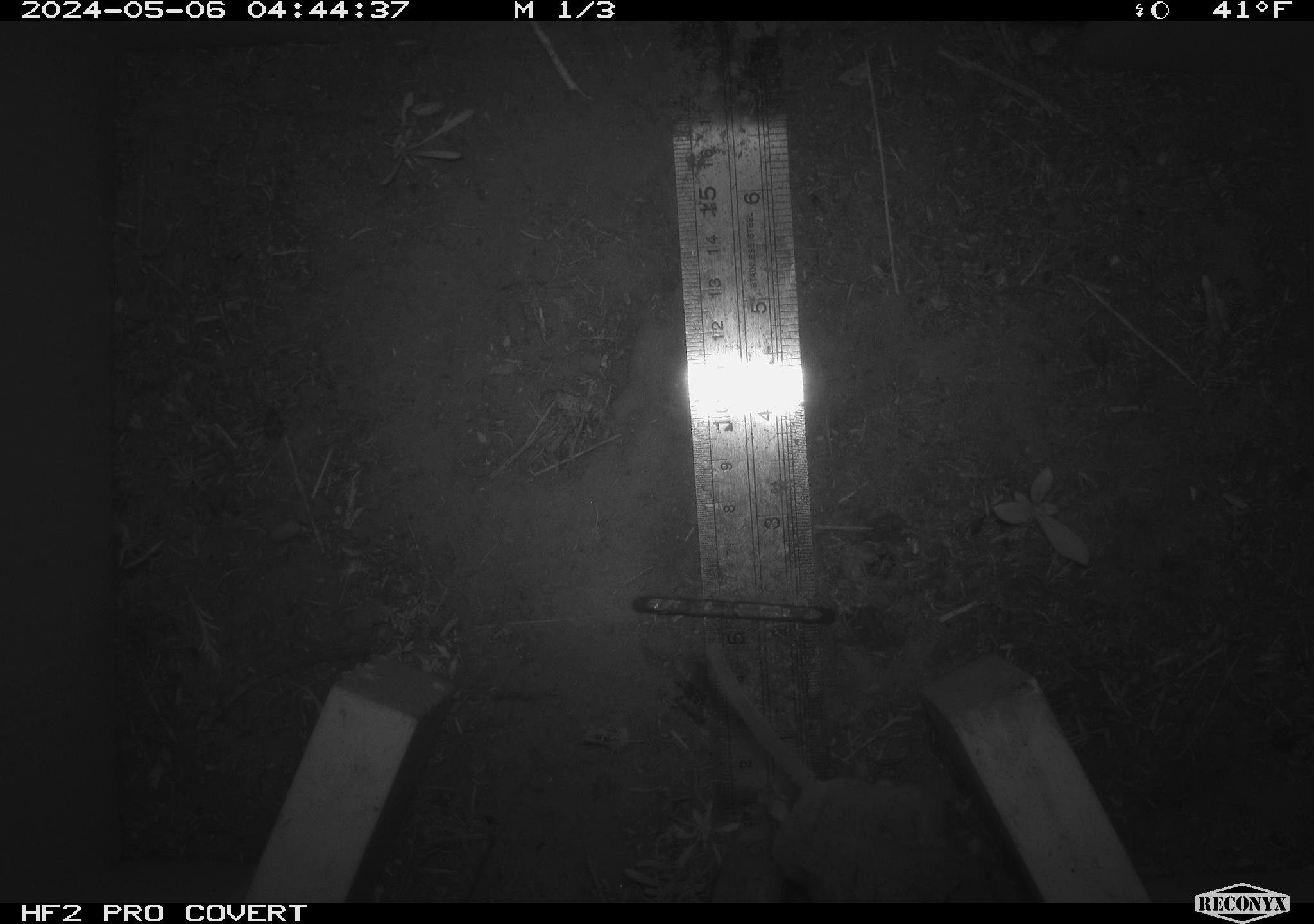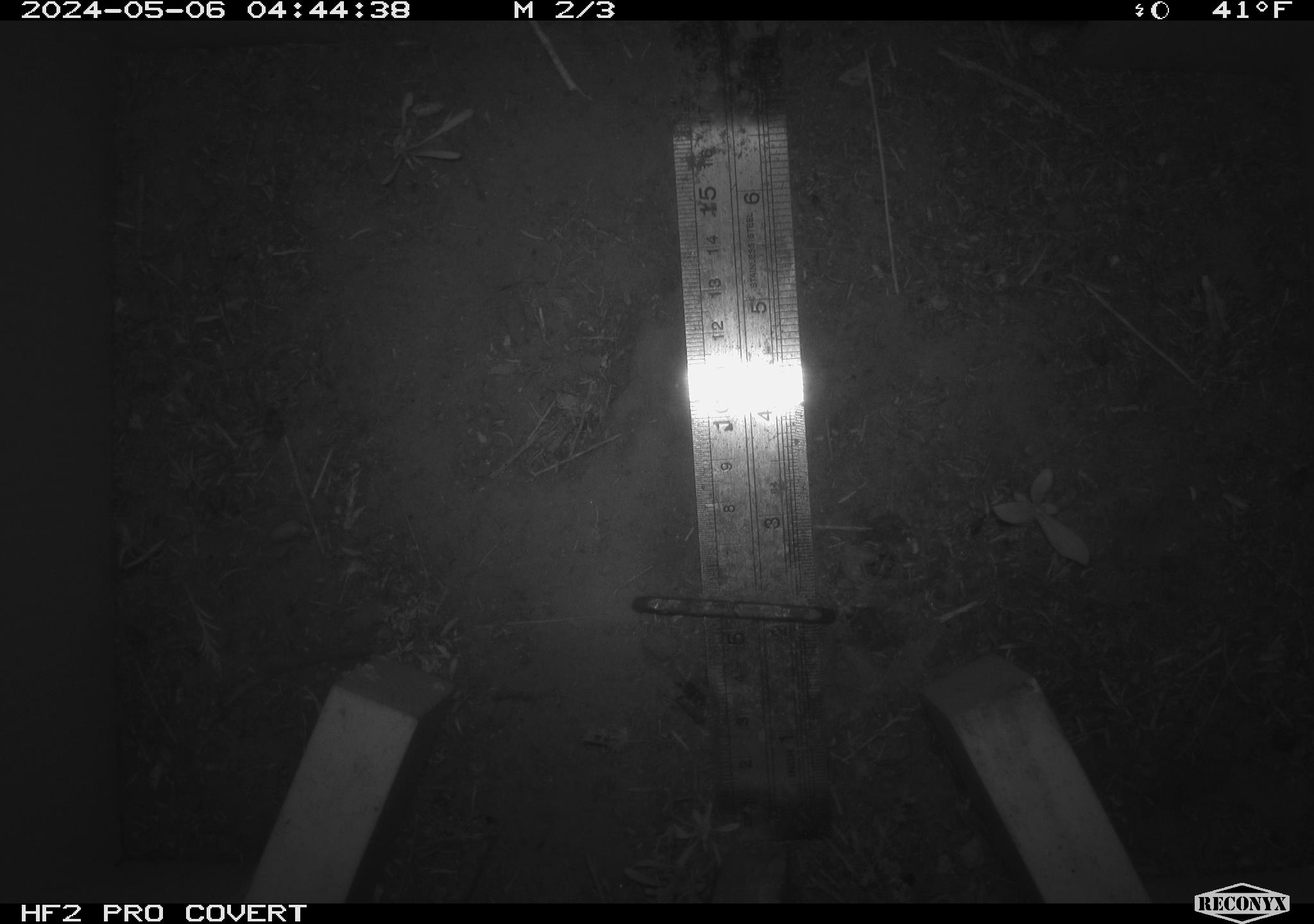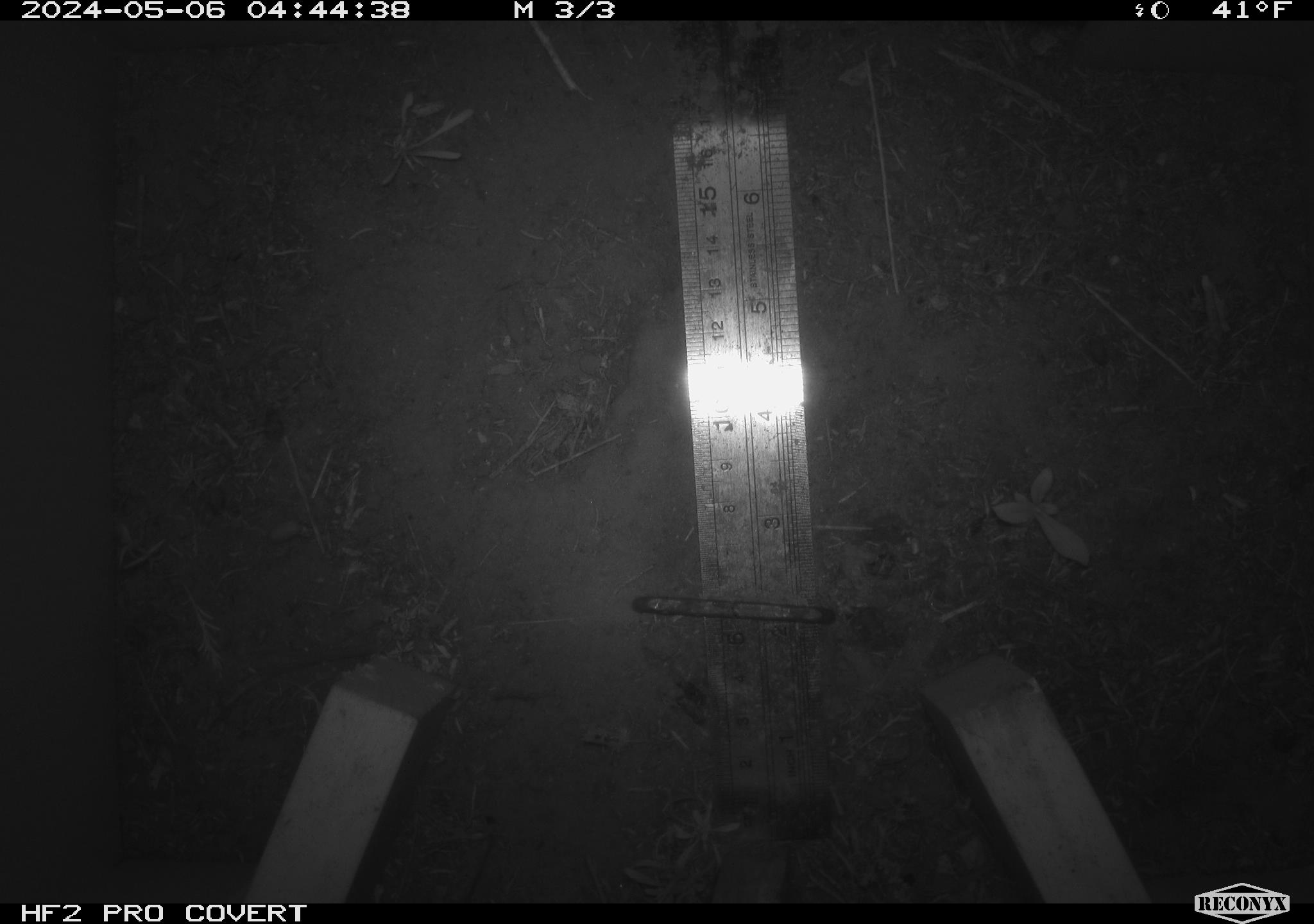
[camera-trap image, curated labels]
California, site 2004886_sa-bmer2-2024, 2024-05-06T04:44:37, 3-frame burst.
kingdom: Animalia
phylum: Chordata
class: Mammalia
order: Rodentia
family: Muridae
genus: Rattus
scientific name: Rattus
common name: rat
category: rattus species